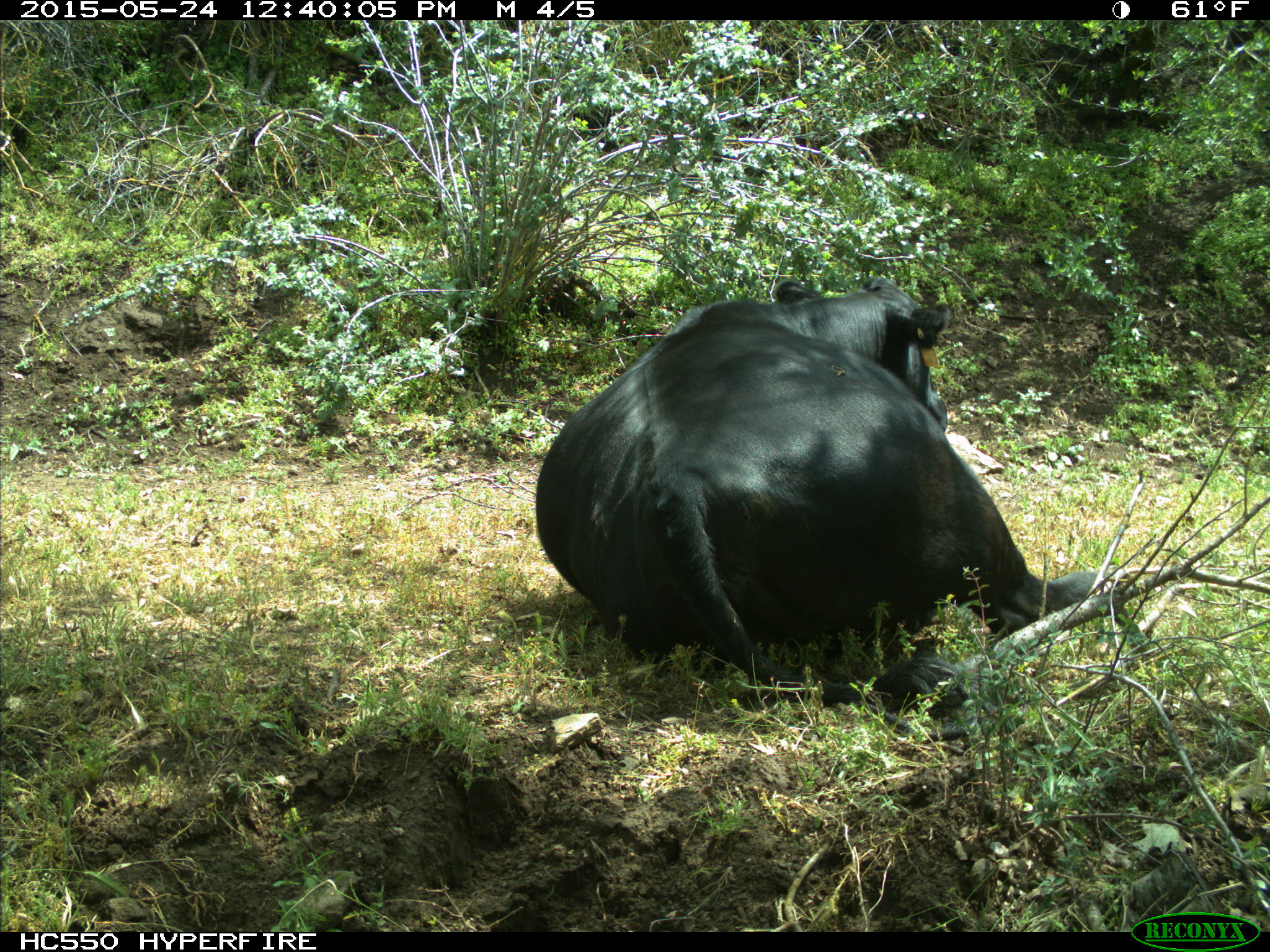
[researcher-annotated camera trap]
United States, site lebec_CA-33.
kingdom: Animalia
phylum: Chordata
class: Mammalia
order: Artiodactyla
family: Bovidae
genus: Bos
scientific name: Bos taurus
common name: domestic cow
Bos taurus (domestic cow).